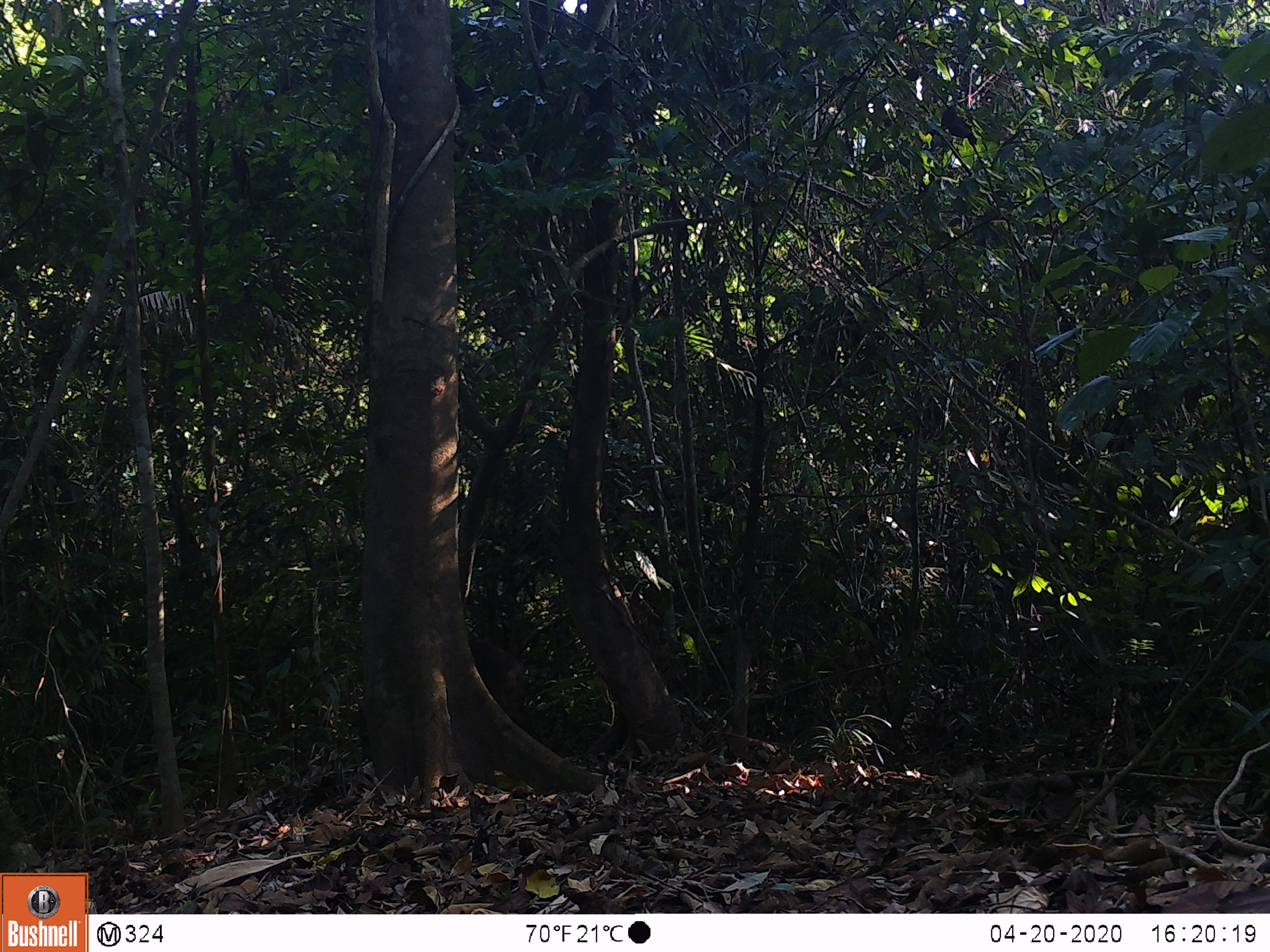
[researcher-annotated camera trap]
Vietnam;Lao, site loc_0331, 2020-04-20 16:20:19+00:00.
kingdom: Animalia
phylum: Chordata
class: Mammalia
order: Artiodactyla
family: Suidae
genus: Sus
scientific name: Sus scrofa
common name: eurasian wild pig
Eurasian wild pig (Sus scrofa). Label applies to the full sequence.